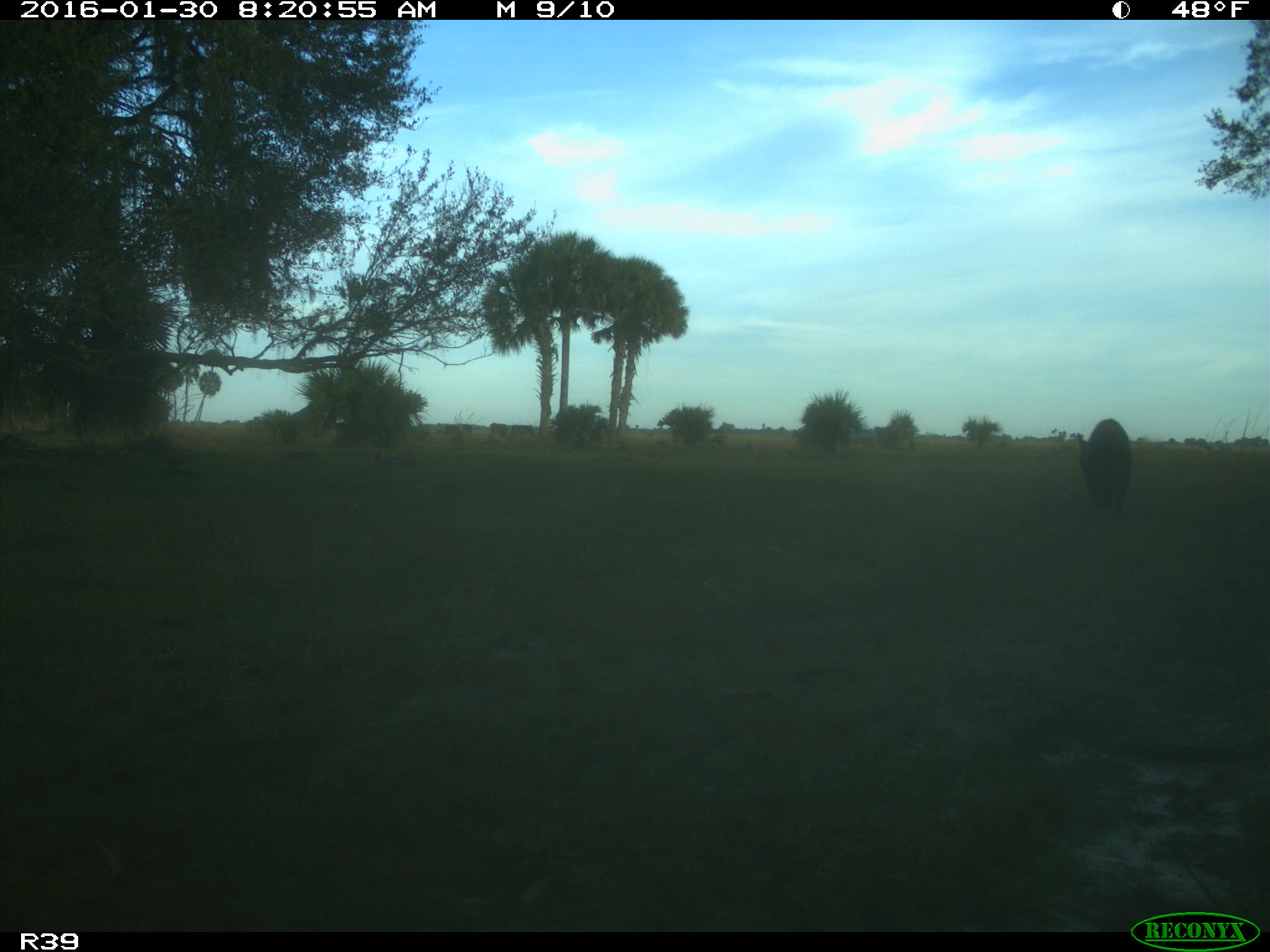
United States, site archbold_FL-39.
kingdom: Animalia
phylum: Chordata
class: Mammalia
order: Artiodactyla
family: Suidae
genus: Sus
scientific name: Sus scrofa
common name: wild boar